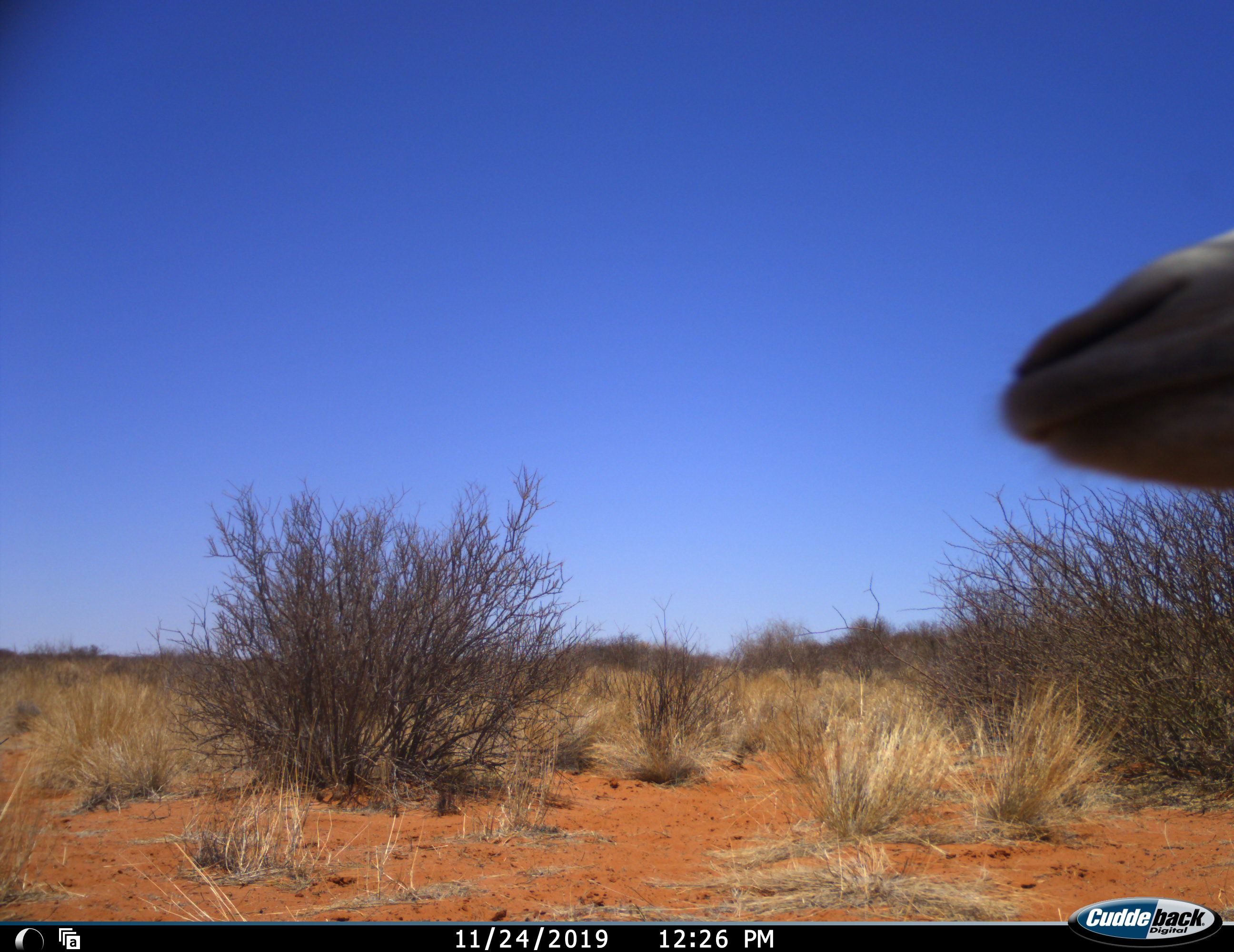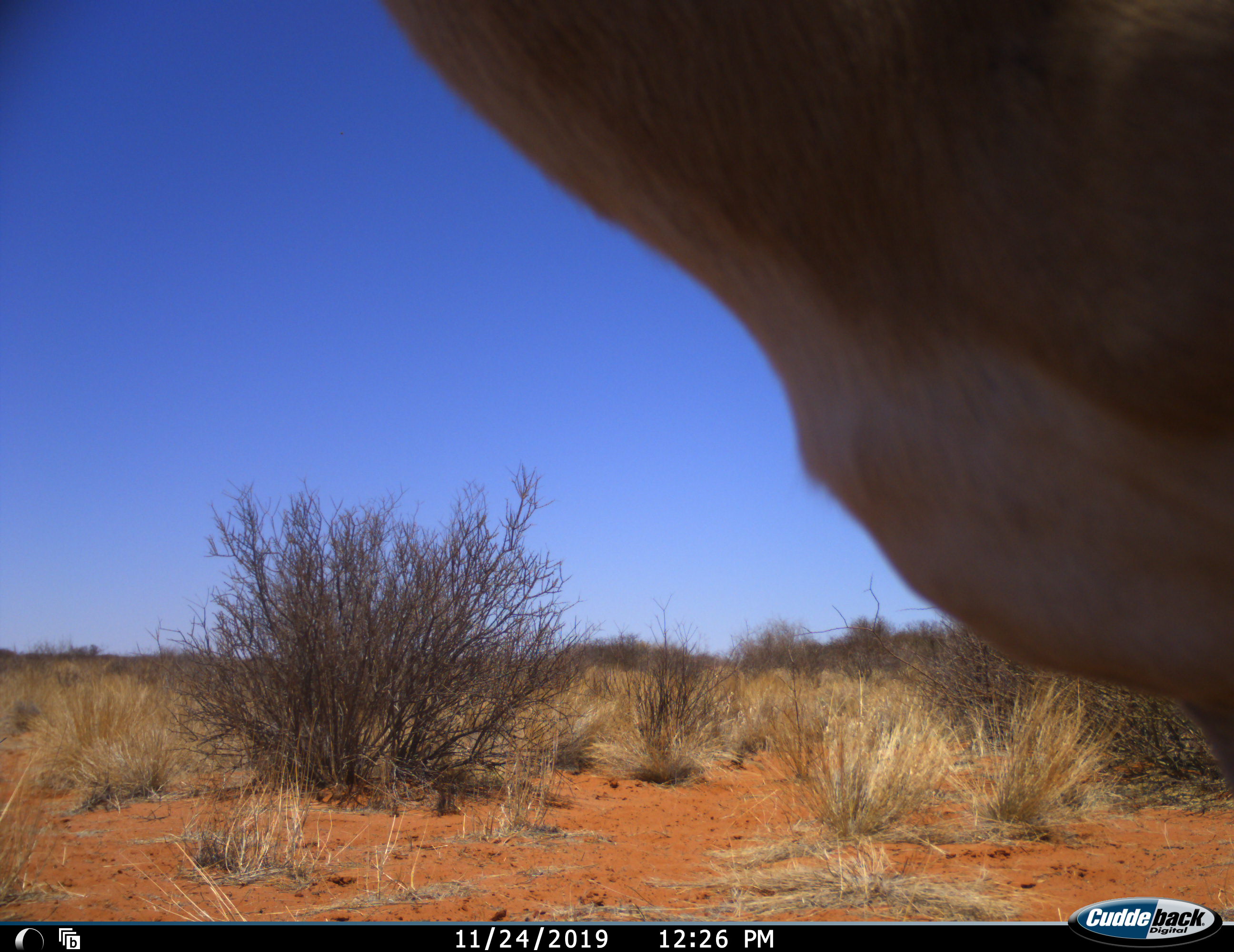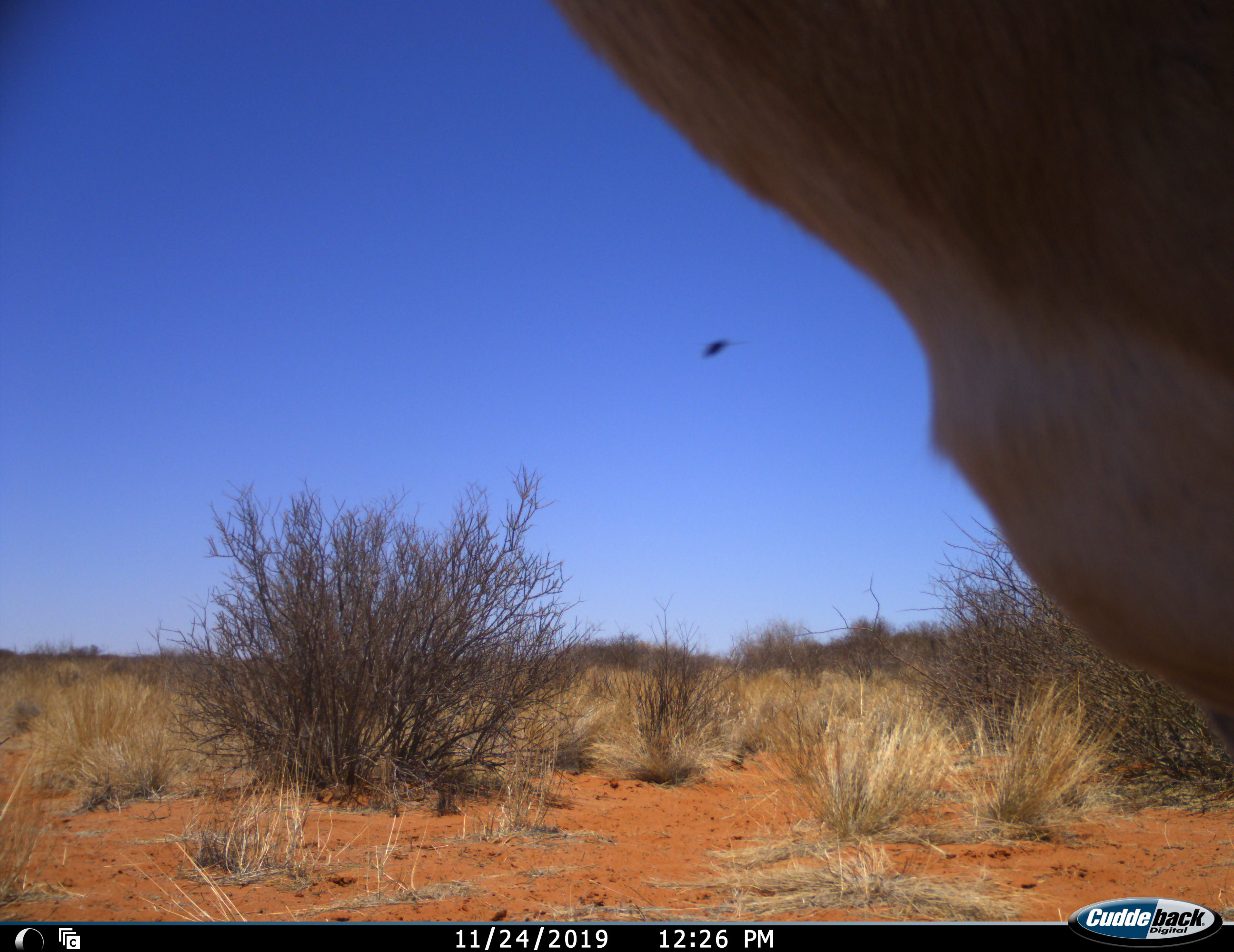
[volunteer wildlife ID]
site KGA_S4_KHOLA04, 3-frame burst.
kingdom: Animalia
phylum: Chordata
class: Mammalia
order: Artiodactyla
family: Bovidae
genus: Antidorcas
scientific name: Antidorcas marsupialis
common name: springbok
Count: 1.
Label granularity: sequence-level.